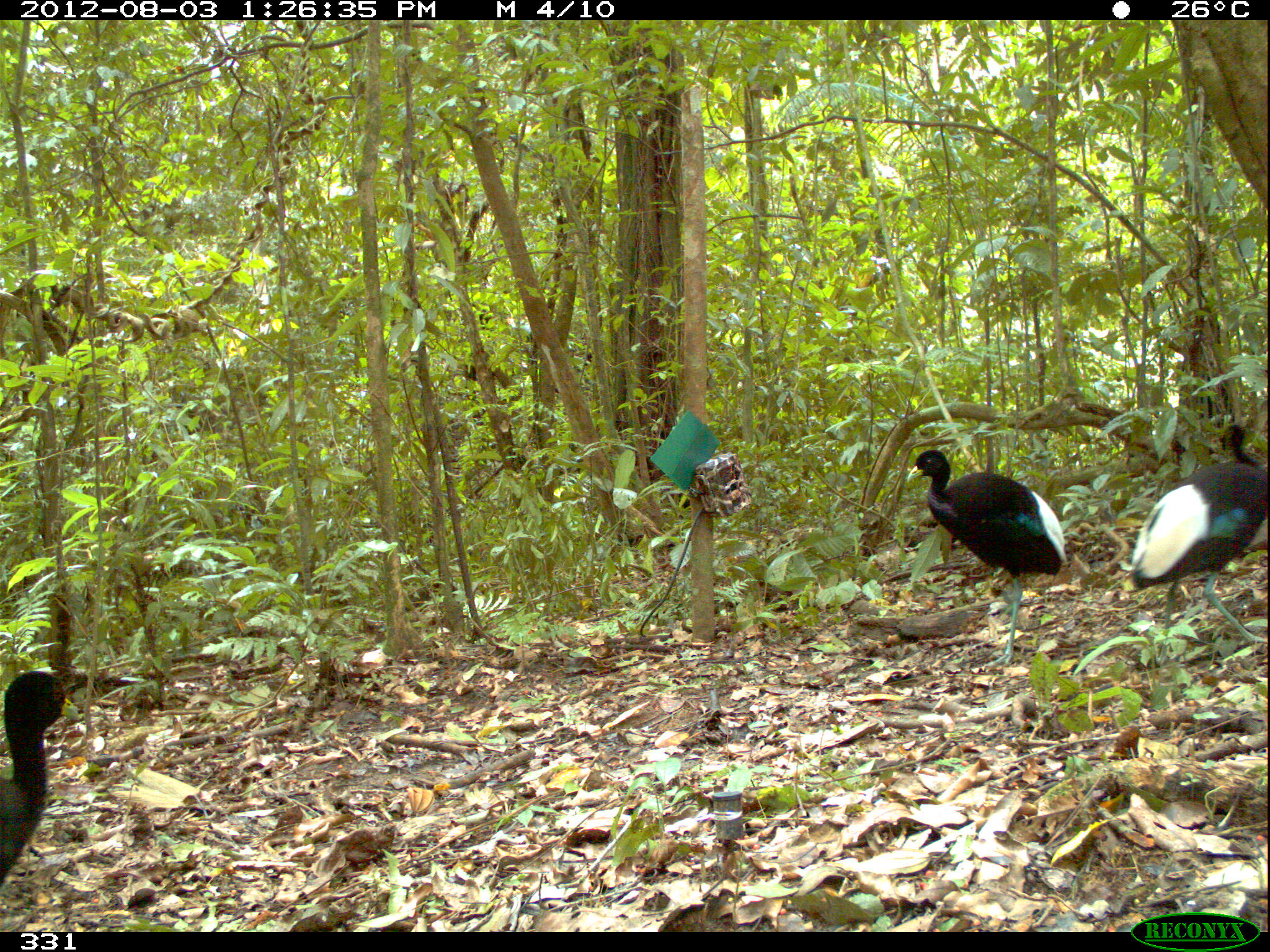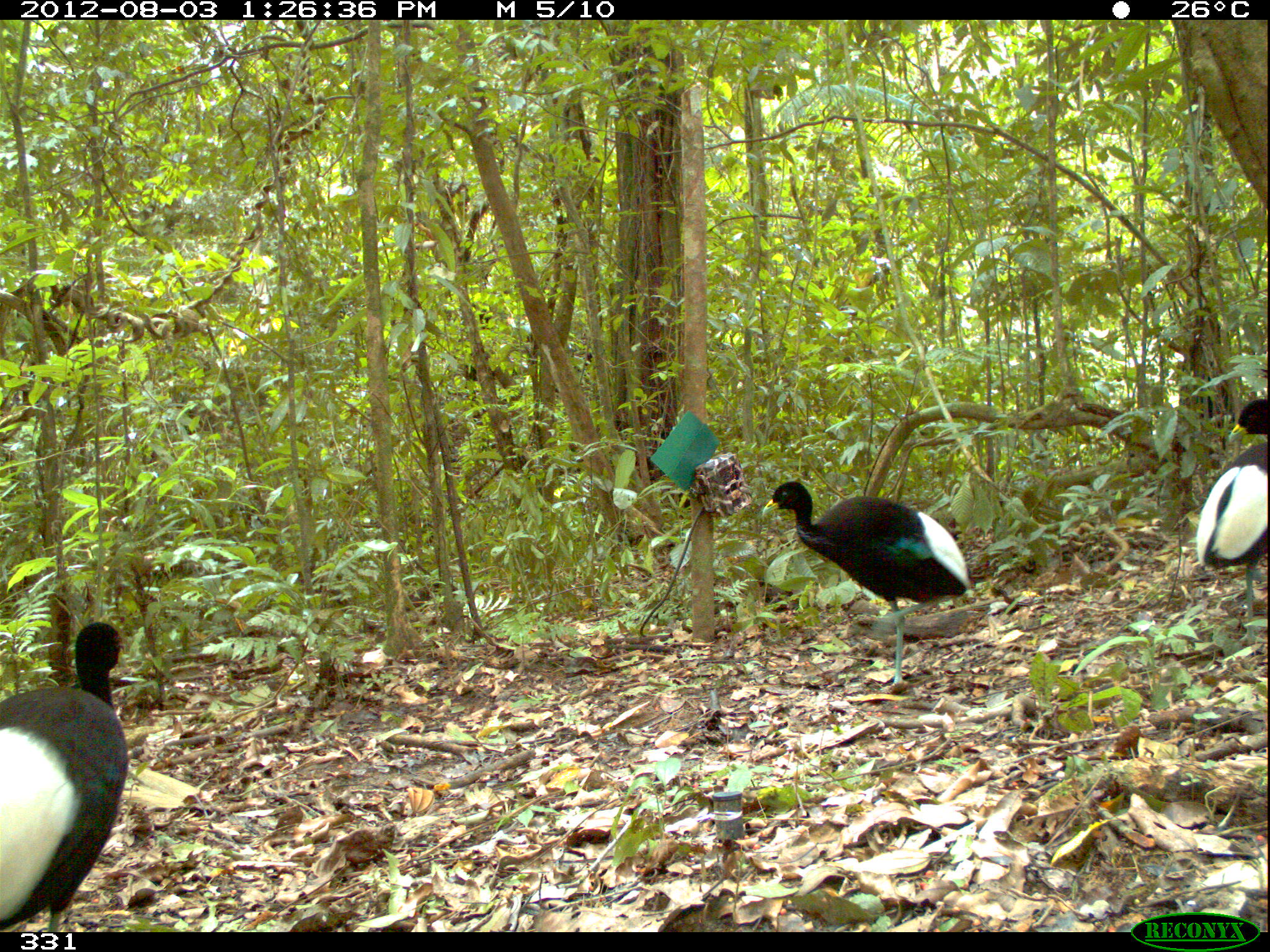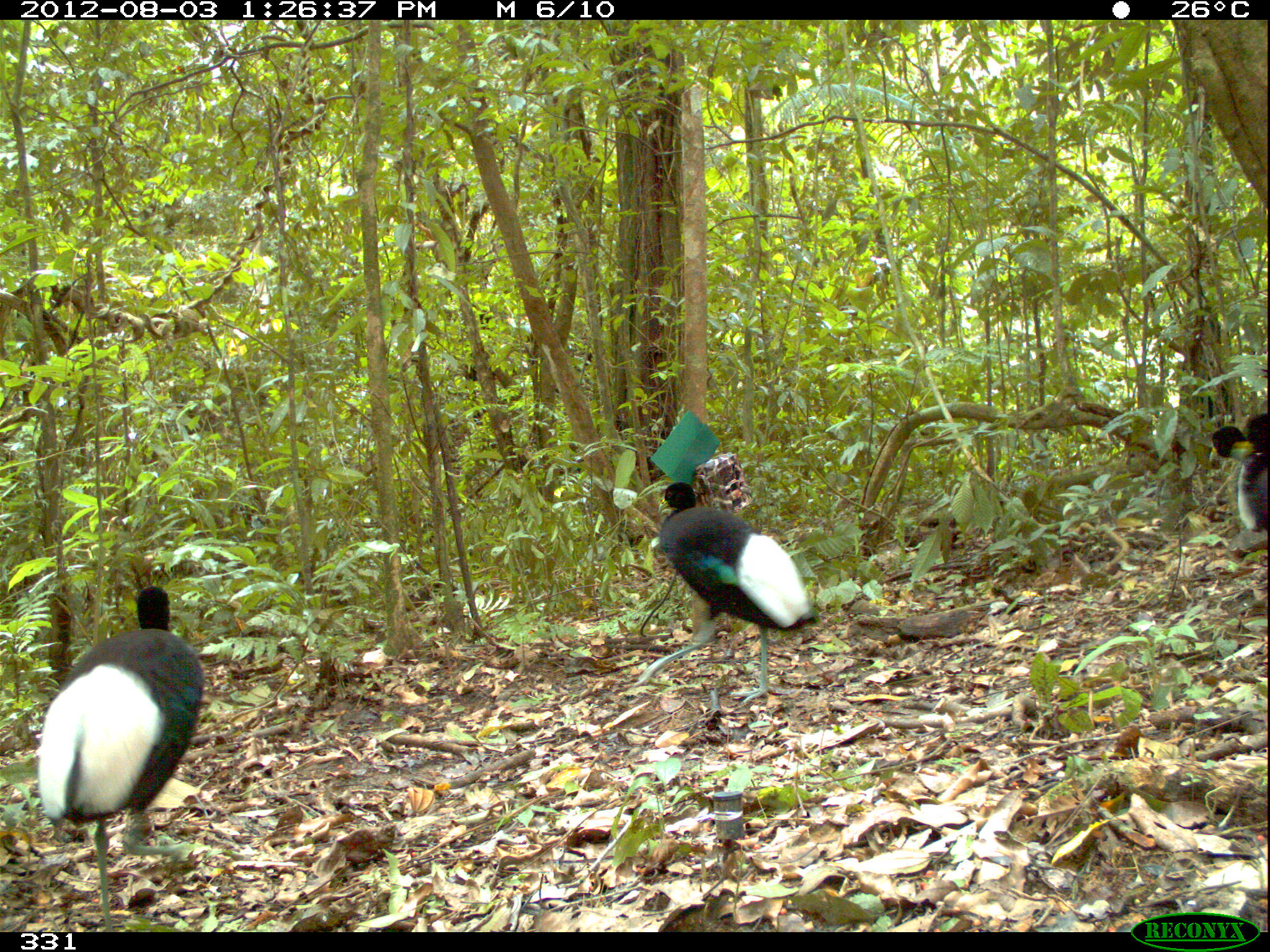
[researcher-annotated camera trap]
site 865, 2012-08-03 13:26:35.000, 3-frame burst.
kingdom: Animalia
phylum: Chordata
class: Aves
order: Gruiformes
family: Psophiidae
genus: Psophia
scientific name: Psophia leucoptera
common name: pale-winged trumpeter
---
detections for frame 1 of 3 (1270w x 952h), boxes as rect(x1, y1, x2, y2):
psophia leucoptera: rect(905, 449, 1067, 672); rect(1129, 424, 1268, 656); rect(0, 668, 85, 891)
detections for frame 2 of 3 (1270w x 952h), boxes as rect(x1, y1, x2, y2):
psophia leucoptera: rect(760, 481, 971, 691); rect(0, 621, 128, 932); rect(1195, 398, 1270, 644)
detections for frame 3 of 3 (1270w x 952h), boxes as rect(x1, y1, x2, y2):
psophia leucoptera: rect(37, 585, 204, 933); rect(635, 482, 817, 710); rect(1207, 424, 1270, 535); rect(1227, 411, 1267, 469)